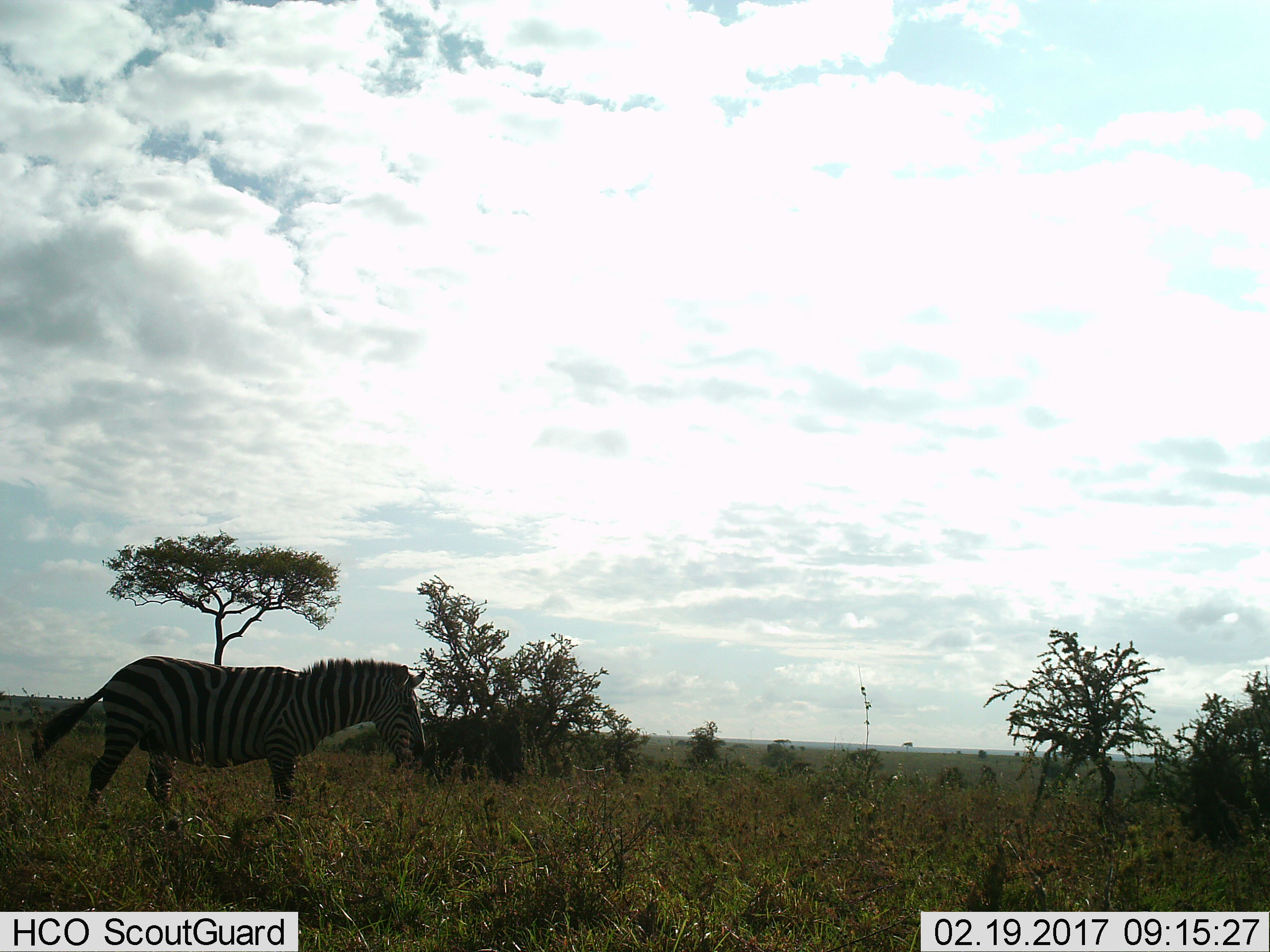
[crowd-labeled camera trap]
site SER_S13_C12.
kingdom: Animalia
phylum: Chordata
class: Mammalia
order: Perissodactyla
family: Equidae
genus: Equus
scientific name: Equus quagga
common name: plains zebra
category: zebraplains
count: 1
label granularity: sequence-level